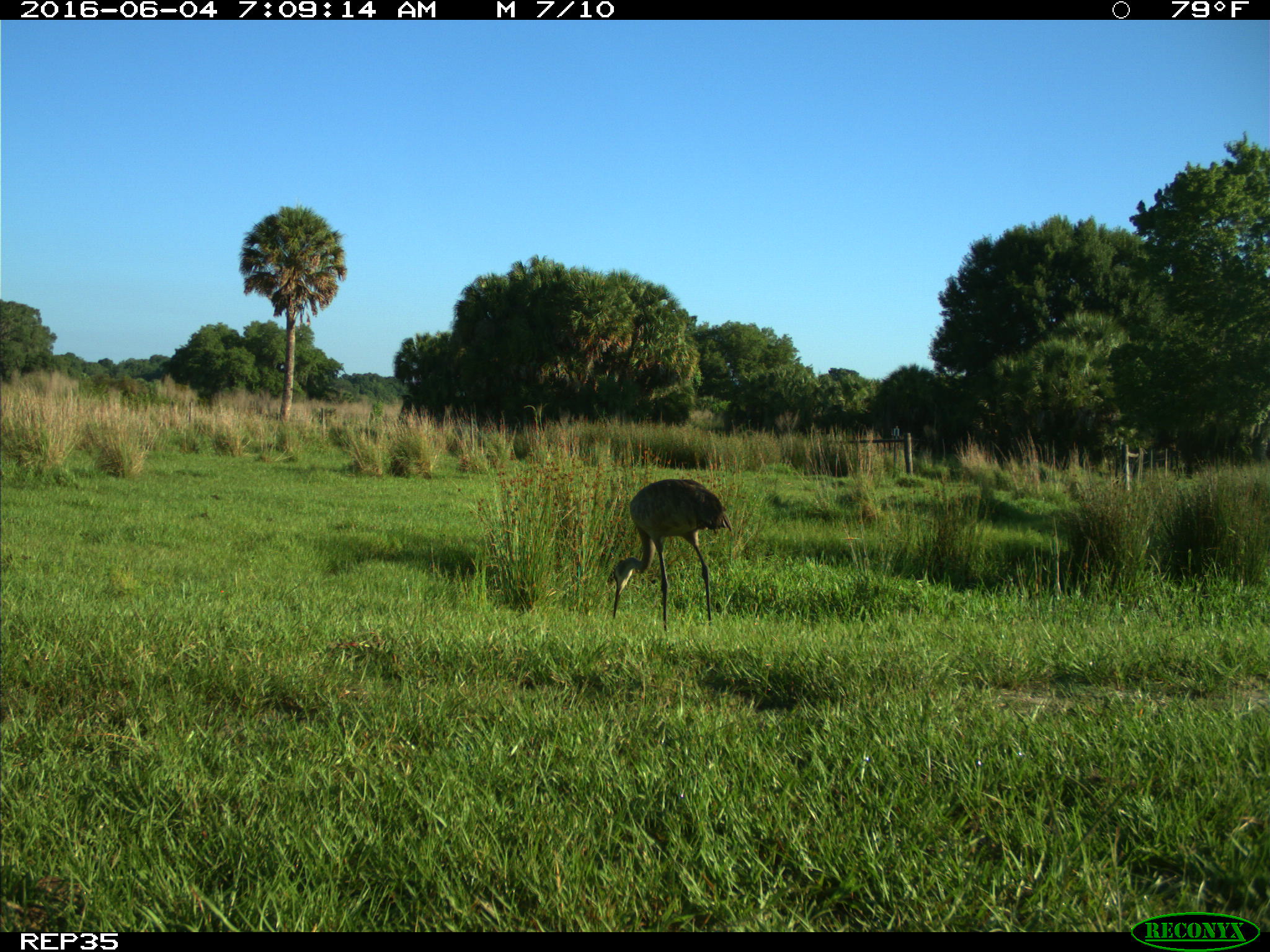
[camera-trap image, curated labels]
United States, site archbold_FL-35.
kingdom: Animalia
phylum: Chordata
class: Aves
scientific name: Aves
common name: birds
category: unidentified bird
Unidentified bird (birds) (Aves).